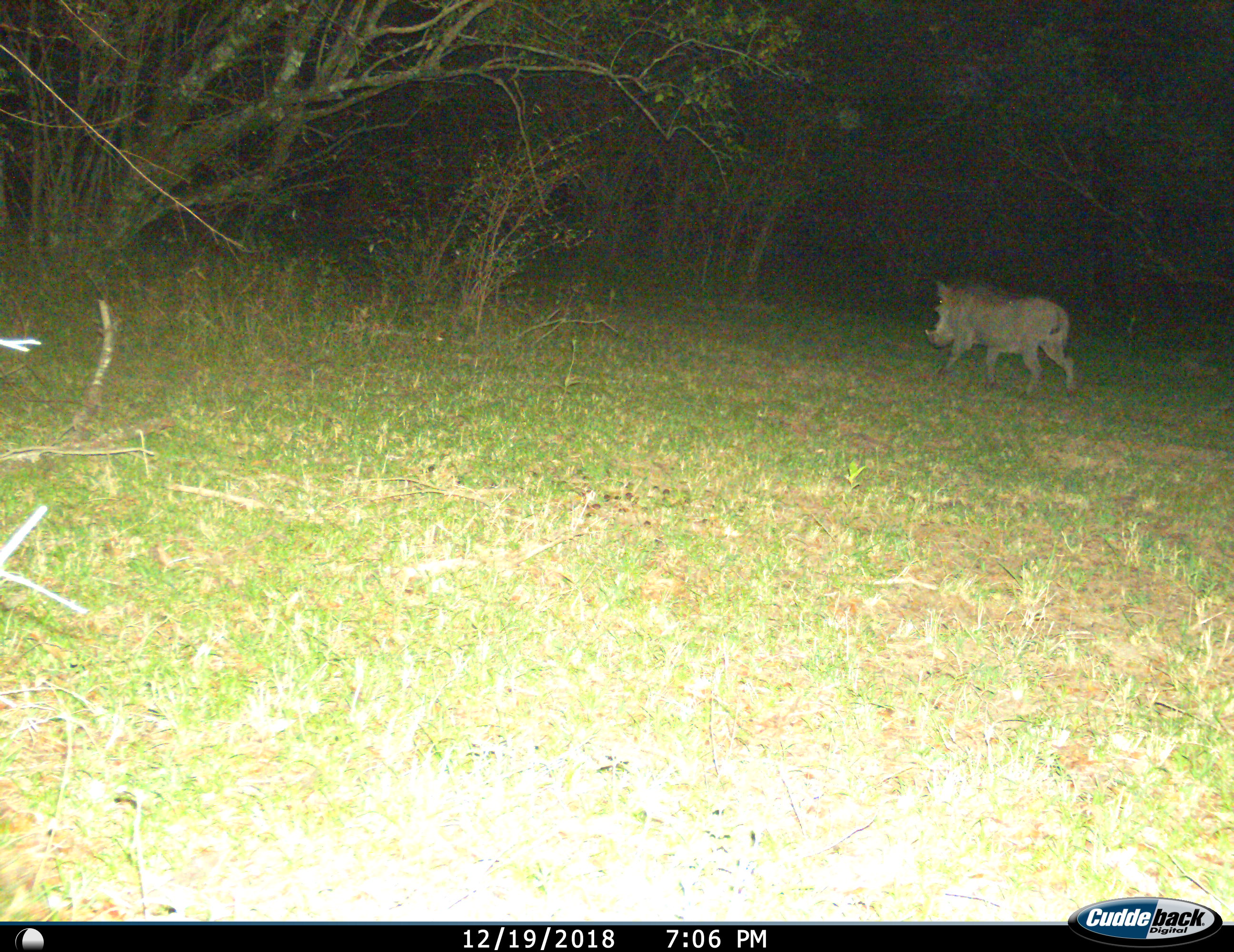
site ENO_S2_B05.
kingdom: Animalia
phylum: Chordata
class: Mammalia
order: Artiodactyla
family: Suidae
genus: Phacochoerus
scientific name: Phacochoerus africanus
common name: warthog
Warthog (Phacochoerus africanus), count 1. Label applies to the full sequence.